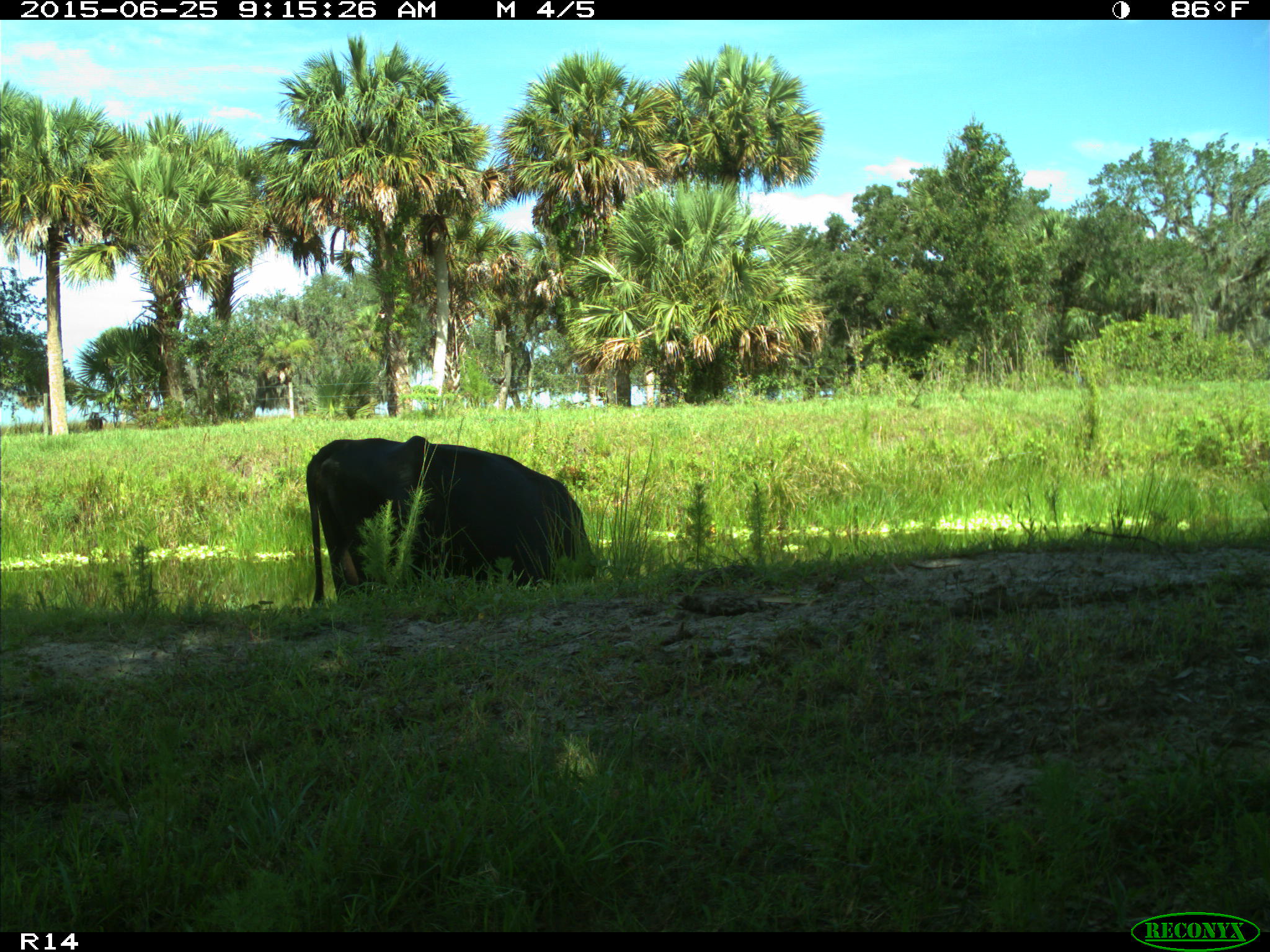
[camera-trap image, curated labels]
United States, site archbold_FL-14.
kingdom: Animalia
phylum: Chordata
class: Mammalia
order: Artiodactyla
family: Bovidae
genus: Bos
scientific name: Bos taurus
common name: domestic cow